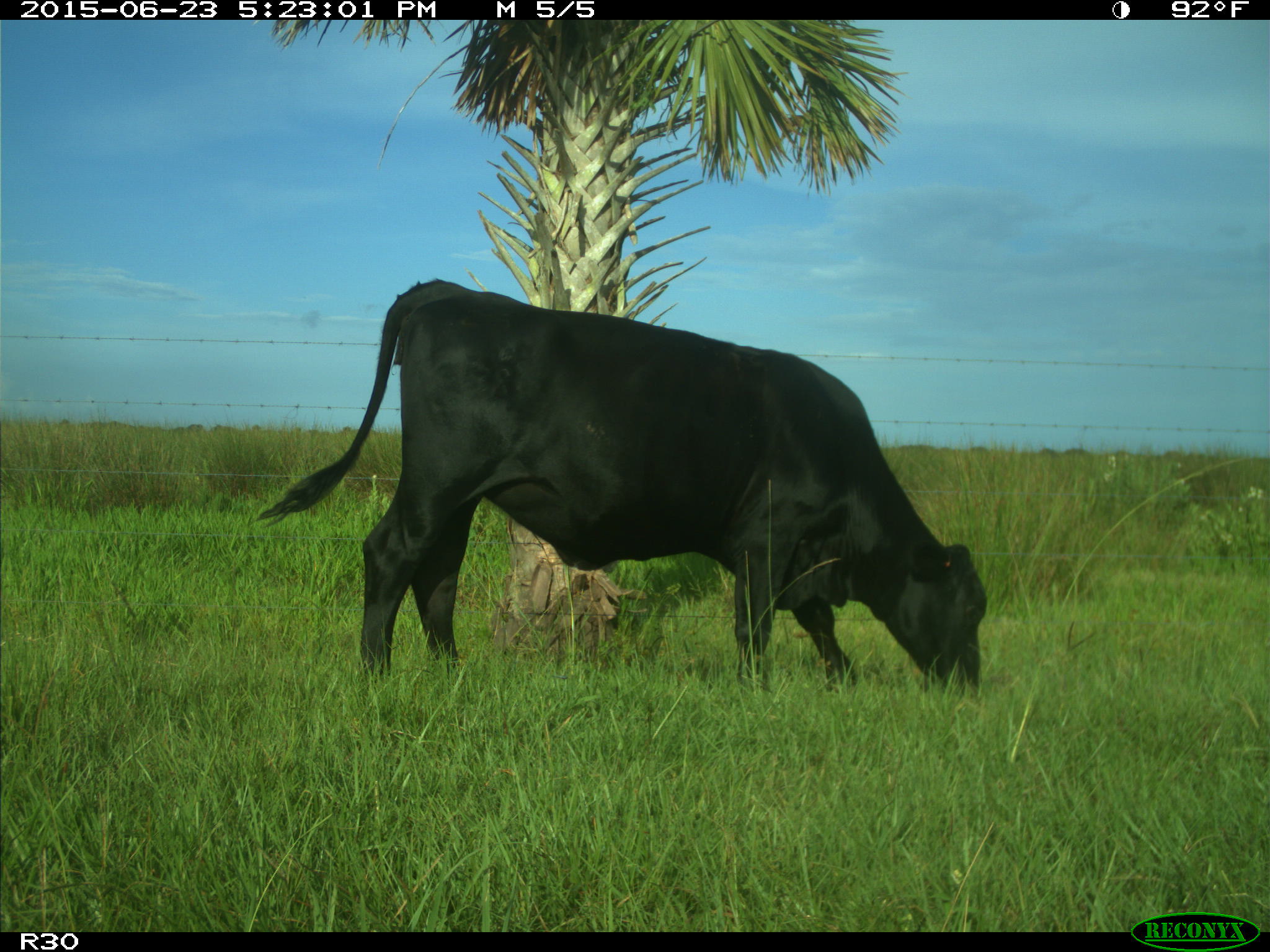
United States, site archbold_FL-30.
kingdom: Animalia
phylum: Chordata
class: Mammalia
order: Artiodactyla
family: Bovidae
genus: Bos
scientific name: Bos taurus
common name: domestic cow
Bos taurus (domestic cow).